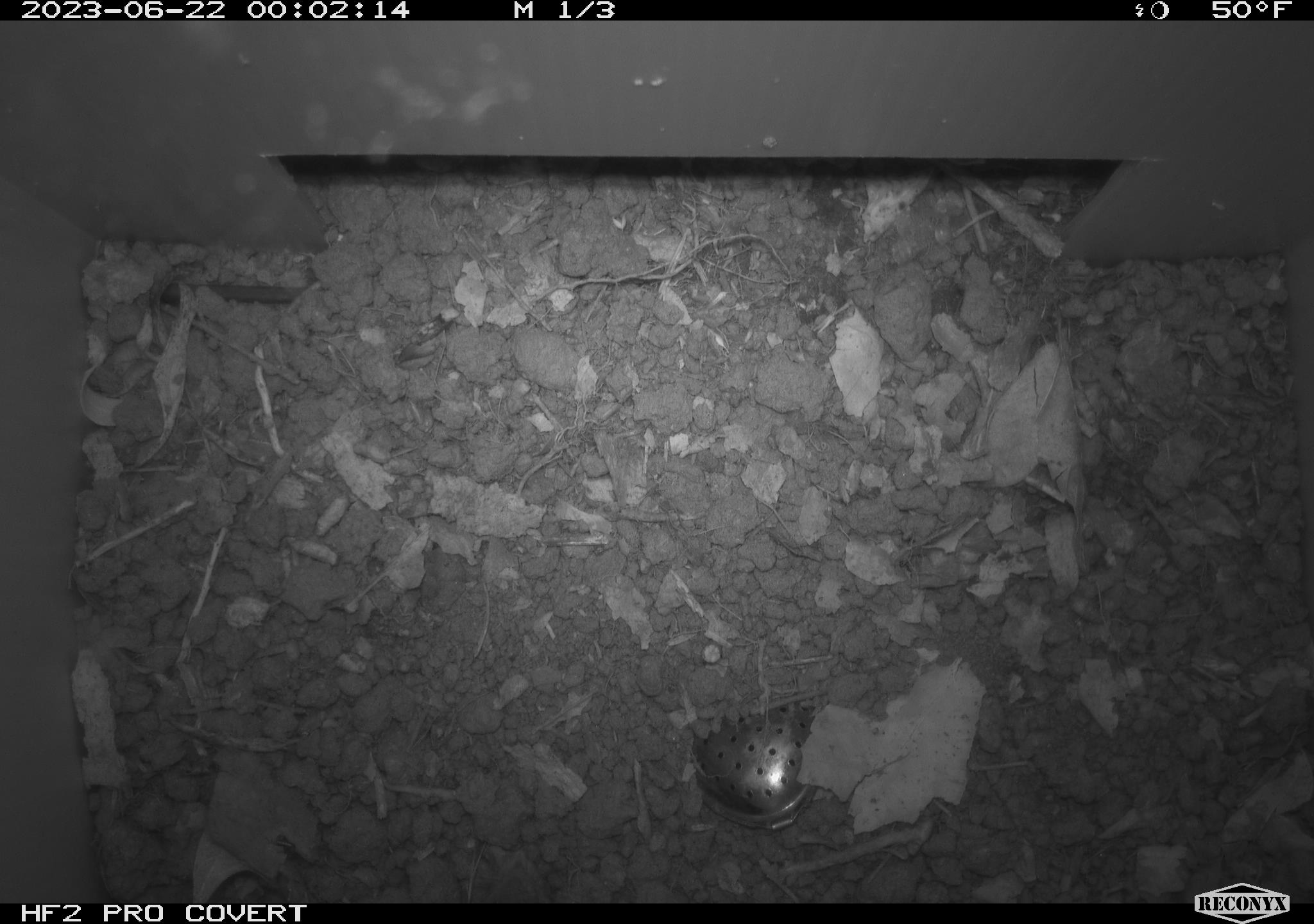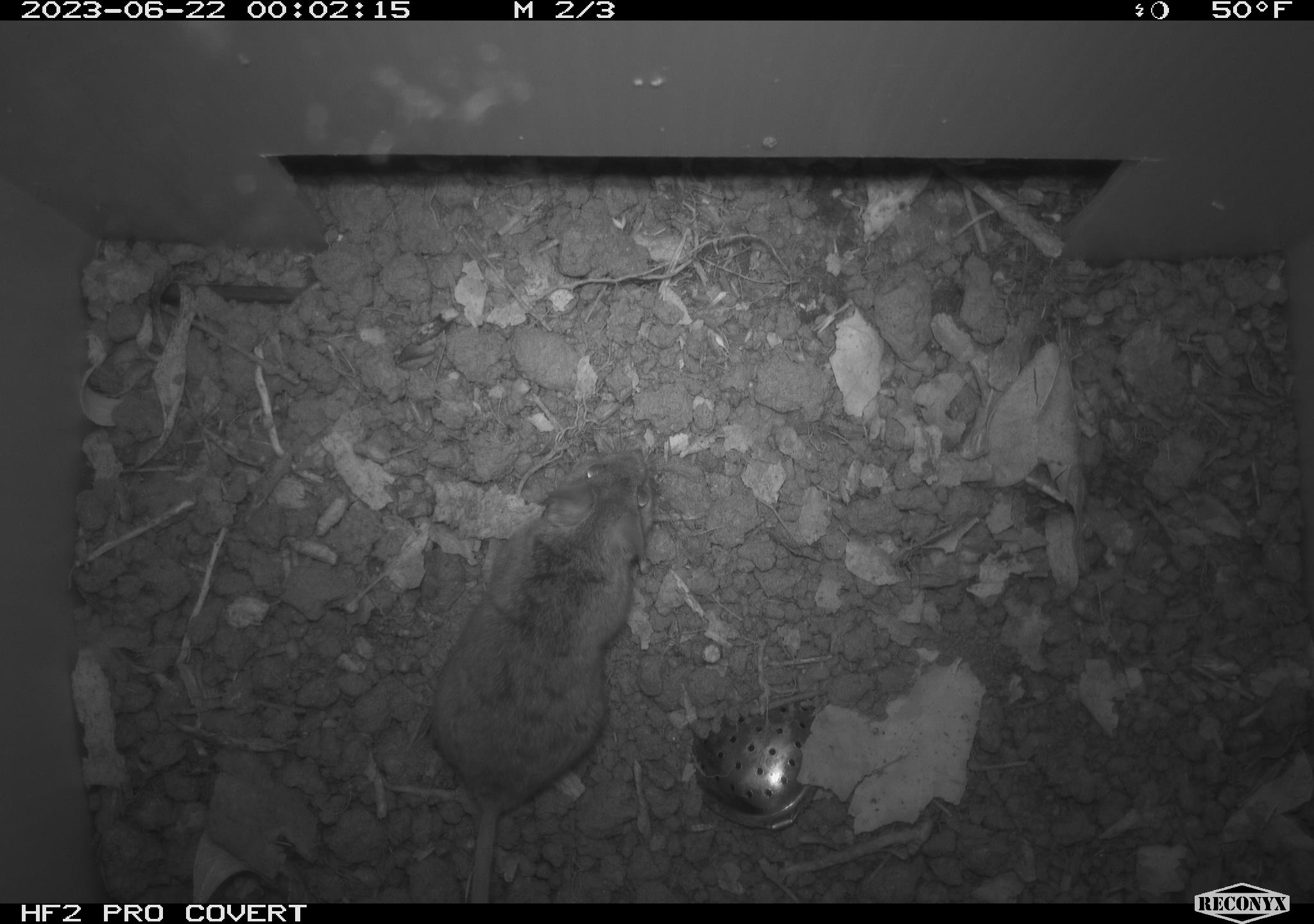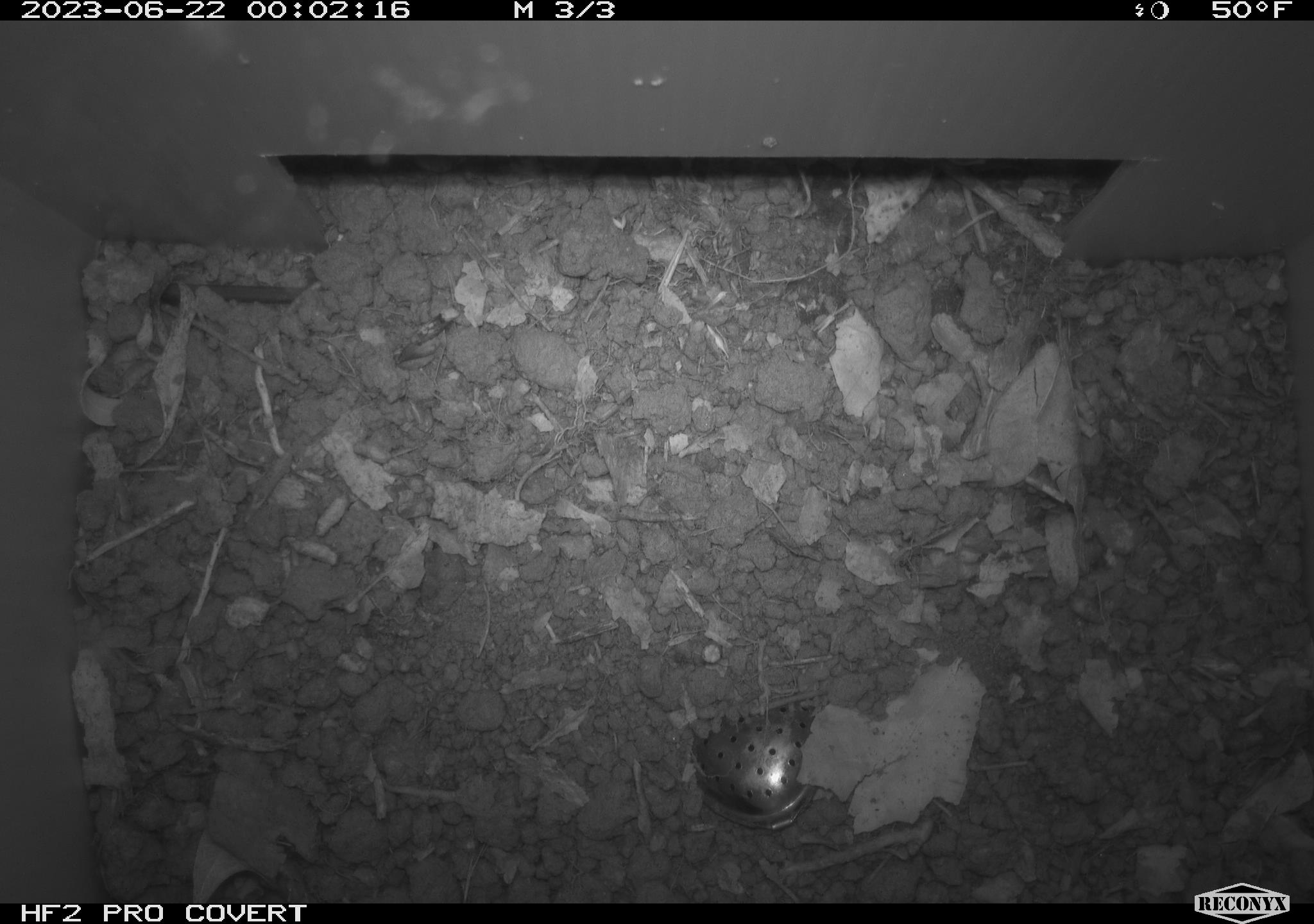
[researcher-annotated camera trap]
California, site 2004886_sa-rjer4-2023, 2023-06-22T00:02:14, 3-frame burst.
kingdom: Animalia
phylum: Chordata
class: Mammalia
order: Rodentia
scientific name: Rodentia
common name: mouse species